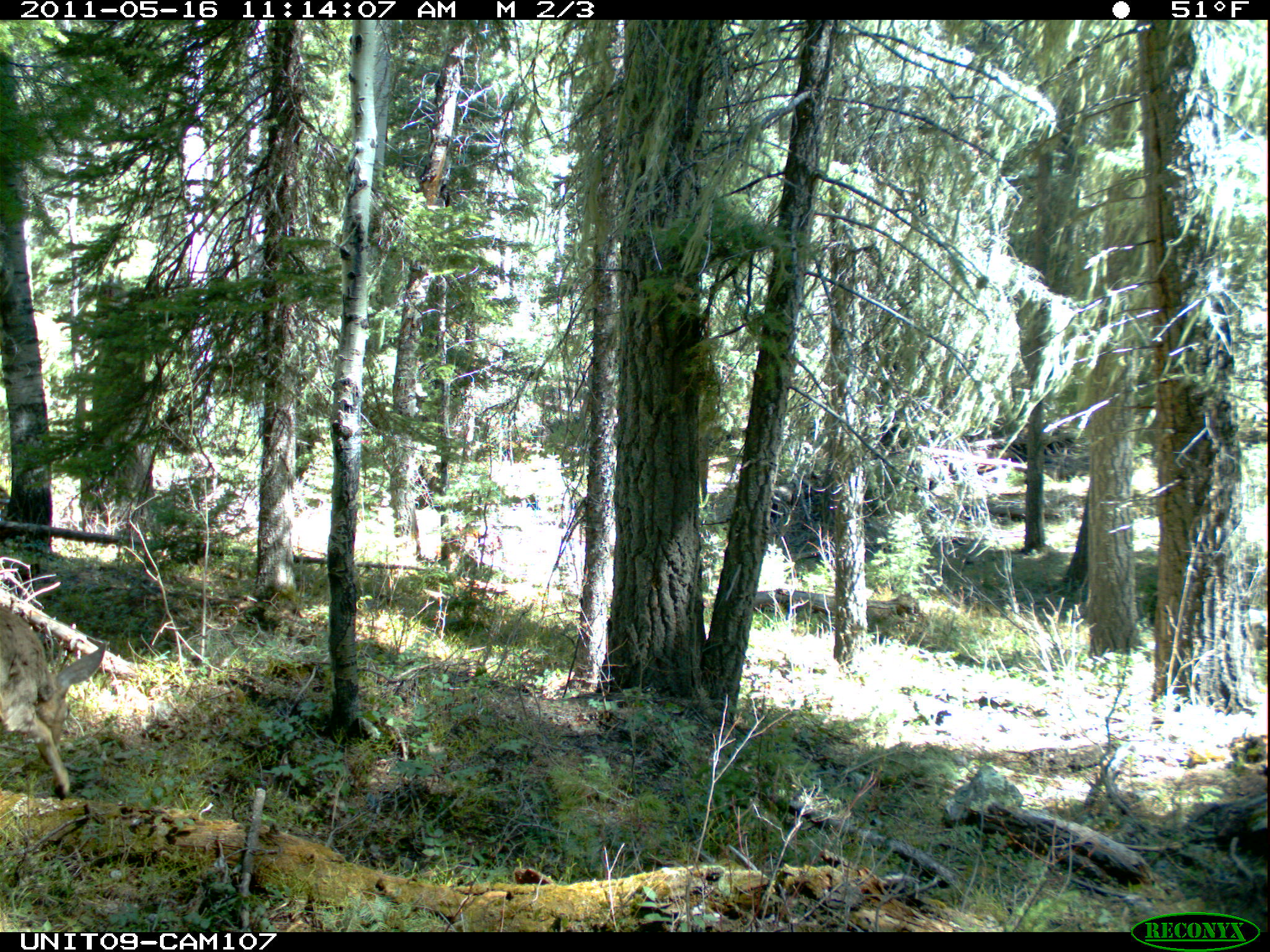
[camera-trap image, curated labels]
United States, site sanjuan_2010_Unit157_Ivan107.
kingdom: Animalia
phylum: Chordata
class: Mammalia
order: Artiodactyla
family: Cervidae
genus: Odocoileus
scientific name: Odocoileus hemionus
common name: mule deer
Odocoileus hemionus (mule deer).